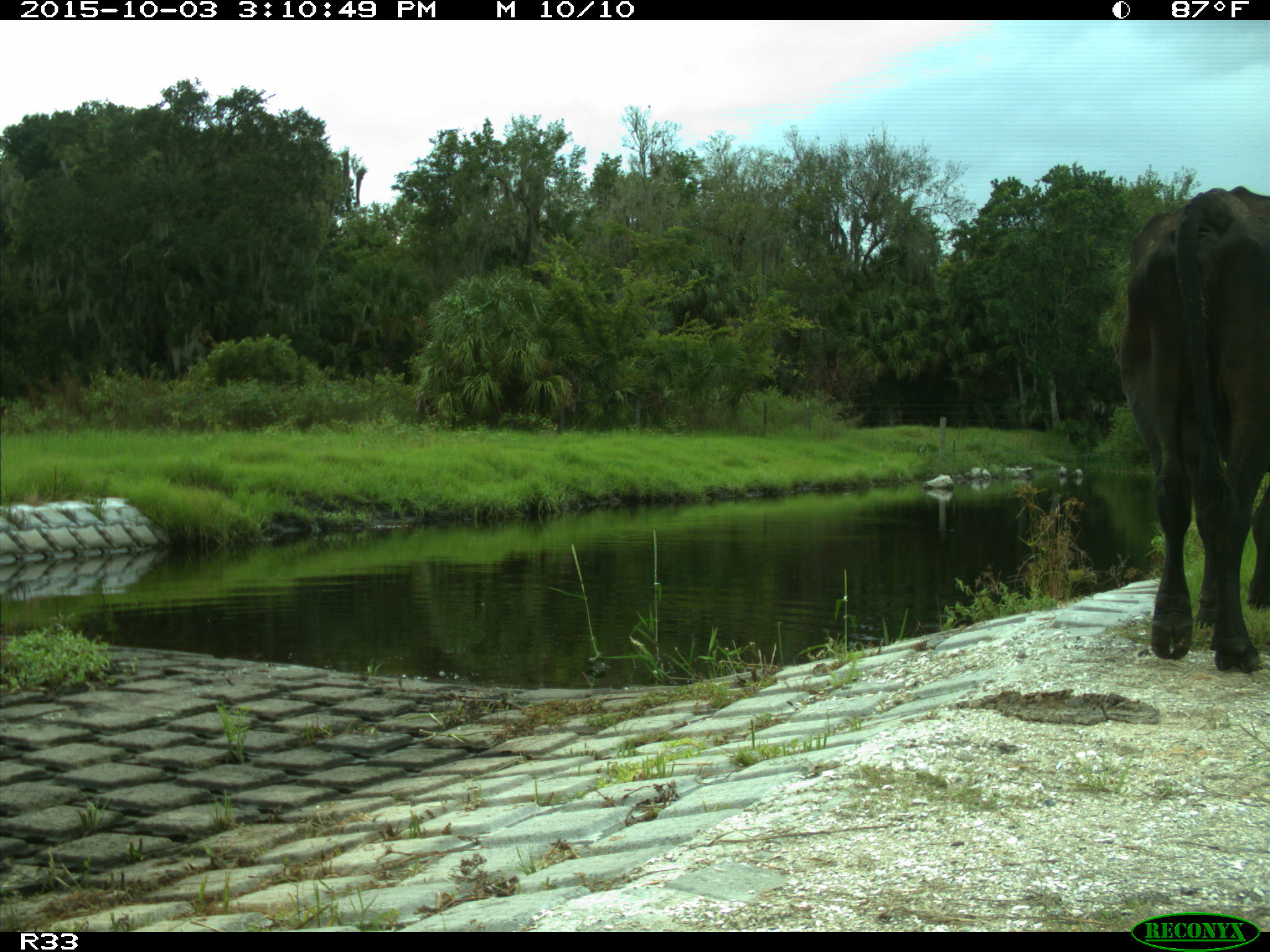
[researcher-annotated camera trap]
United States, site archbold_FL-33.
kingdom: Animalia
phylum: Chordata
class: Mammalia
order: Artiodactyla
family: Bovidae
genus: Bos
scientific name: Bos taurus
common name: domestic cow